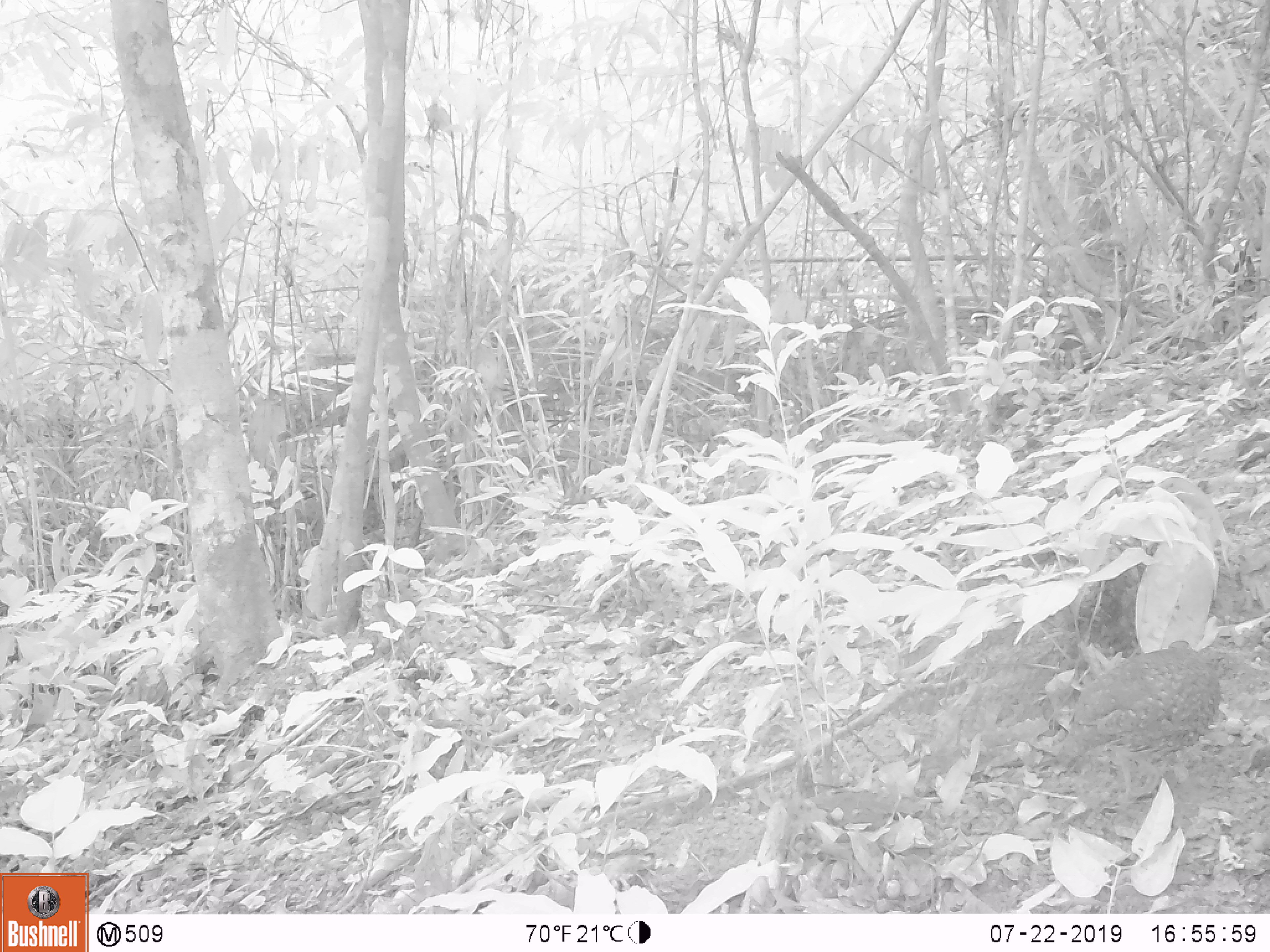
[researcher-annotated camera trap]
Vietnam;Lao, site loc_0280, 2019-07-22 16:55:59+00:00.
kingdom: Animalia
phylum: Chordata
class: Aves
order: Galliformes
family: Phasianidae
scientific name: Phasianidae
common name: partridge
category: unidentified partridge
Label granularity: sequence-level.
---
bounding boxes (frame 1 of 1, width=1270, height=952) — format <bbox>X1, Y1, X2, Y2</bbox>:
unidentified partridge: <bbox>1054, 648, 1222, 798</bbox>